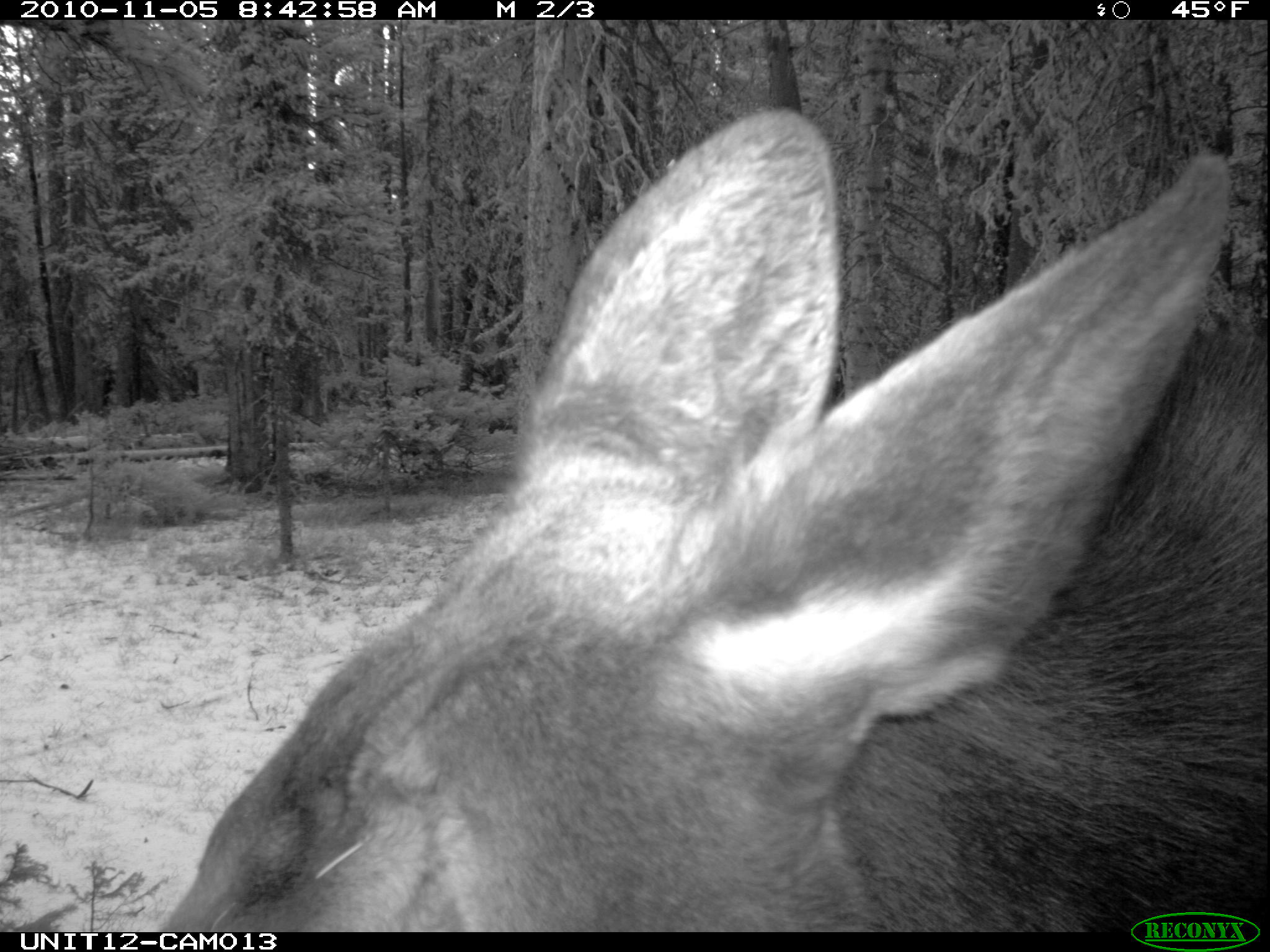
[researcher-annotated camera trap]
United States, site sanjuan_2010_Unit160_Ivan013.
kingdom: Animalia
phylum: Chordata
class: Mammalia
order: Artiodactyla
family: Cervidae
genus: Alces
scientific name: Alces alces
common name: moose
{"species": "Alces alces (moose)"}